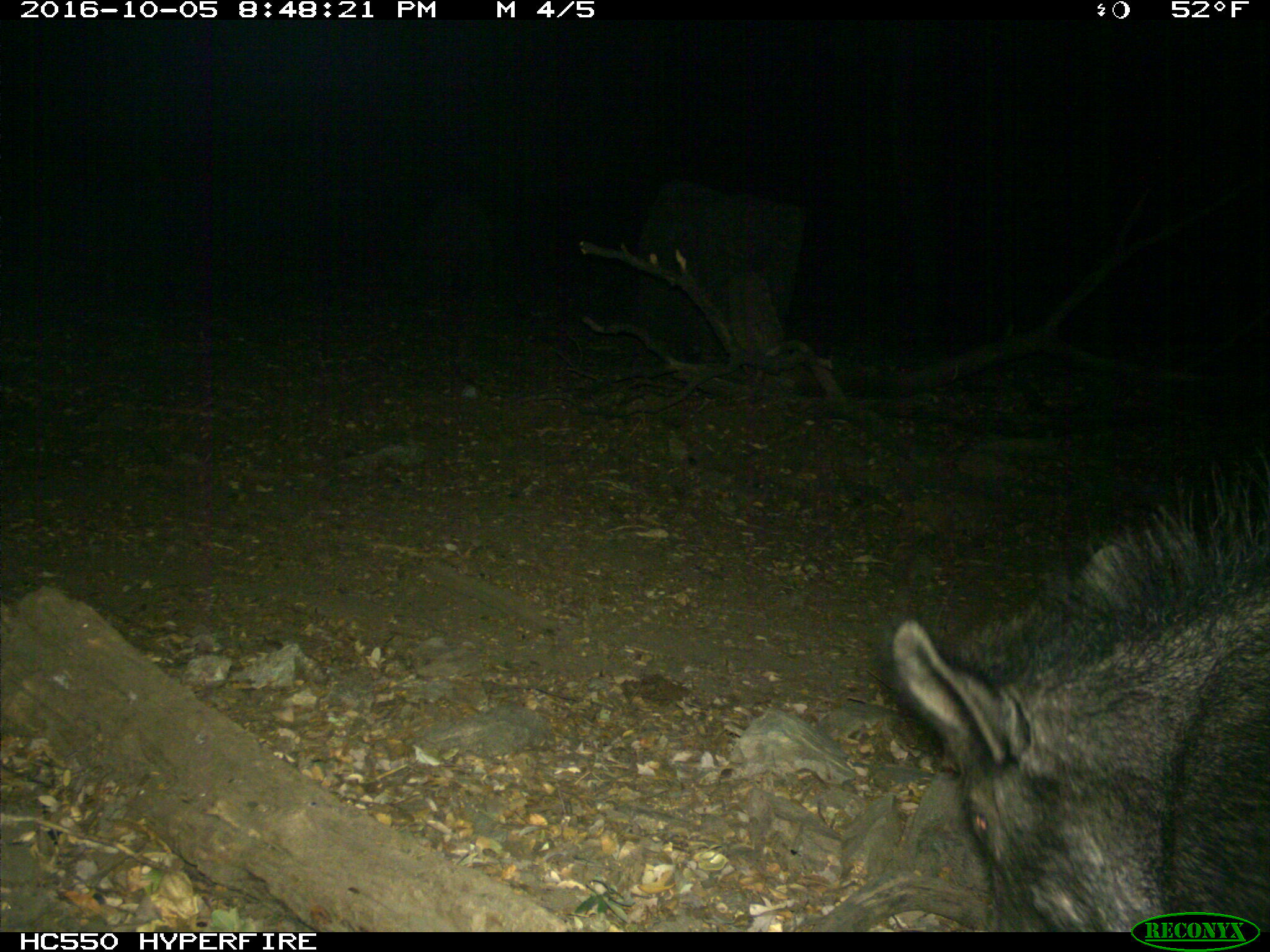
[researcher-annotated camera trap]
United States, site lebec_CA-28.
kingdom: Animalia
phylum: Chordata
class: Mammalia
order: Artiodactyla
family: Suidae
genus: Sus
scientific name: Sus scrofa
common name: wild boar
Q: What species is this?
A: Sus scrofa (wild boar).